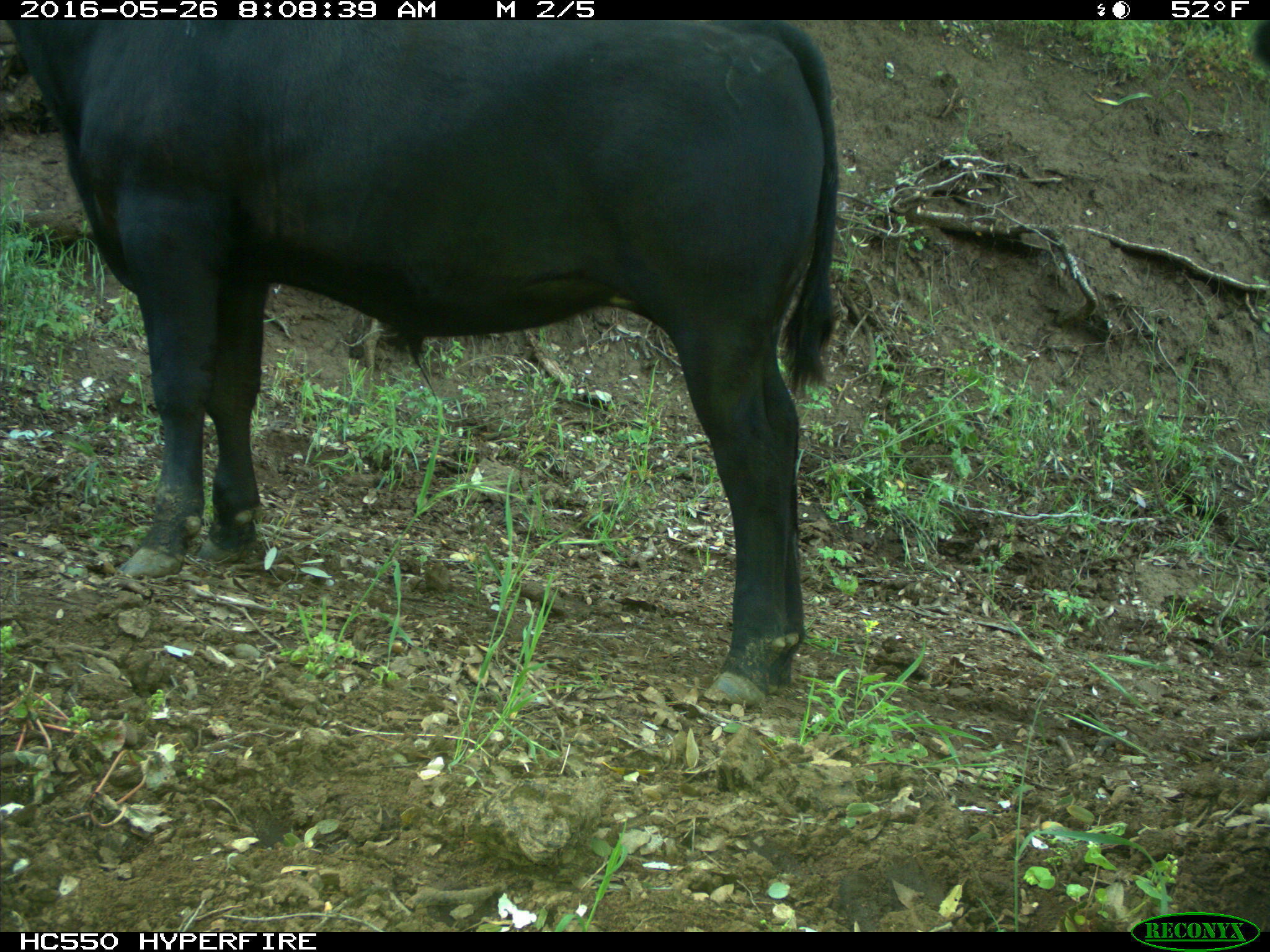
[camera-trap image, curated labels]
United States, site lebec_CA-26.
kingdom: Animalia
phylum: Chordata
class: Mammalia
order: Artiodactyla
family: Bovidae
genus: Bos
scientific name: Bos taurus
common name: domestic cow